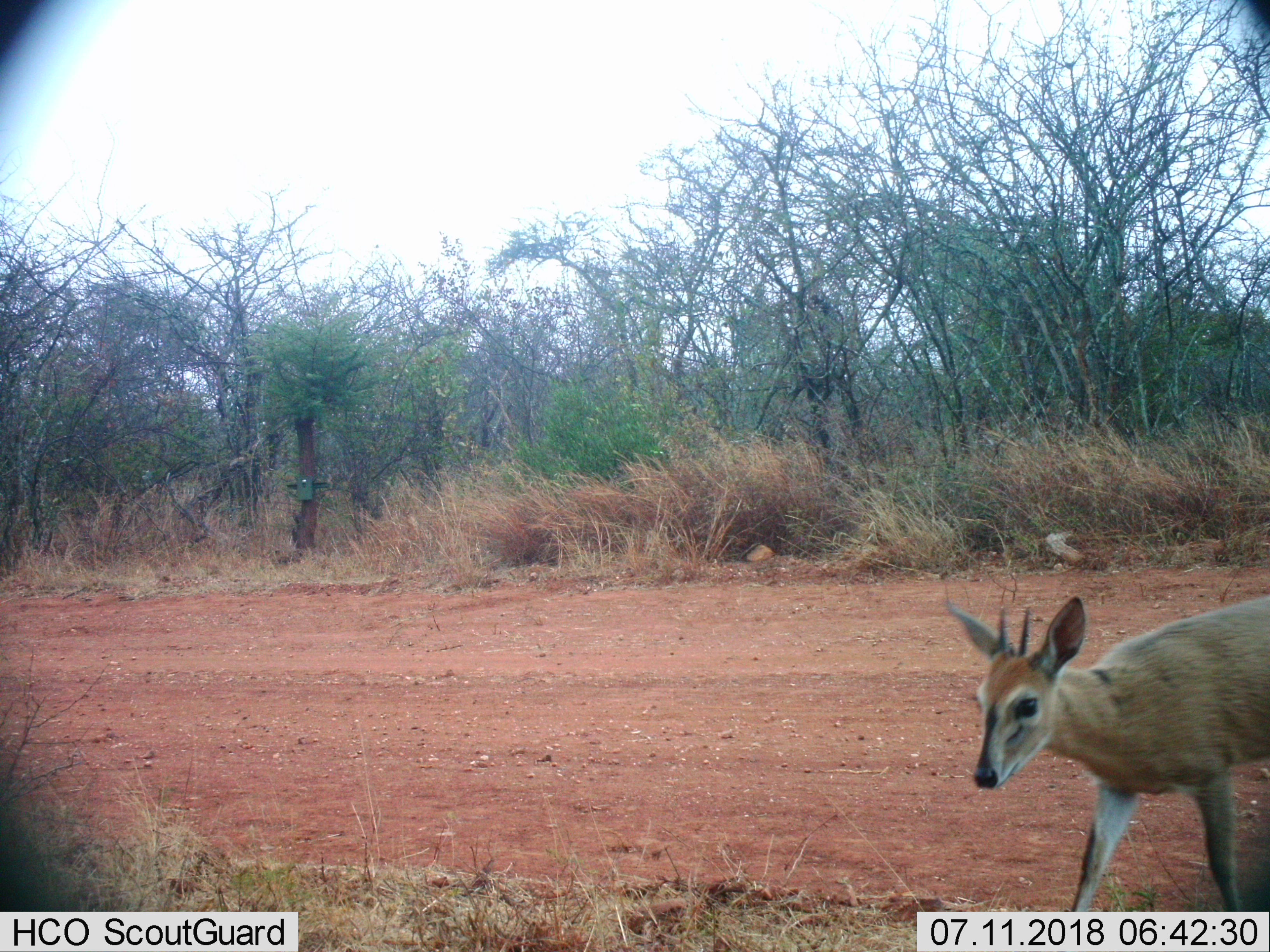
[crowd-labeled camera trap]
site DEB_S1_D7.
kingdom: Animalia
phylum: Chordata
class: Mammalia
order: Artiodactyla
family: Bovidae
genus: Sylvicapra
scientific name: Sylvicapra grimmia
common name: common duiker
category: duikercommongrey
Duikercommongrey (common duiker) (Sylvicapra grimmia), count 1. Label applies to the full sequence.